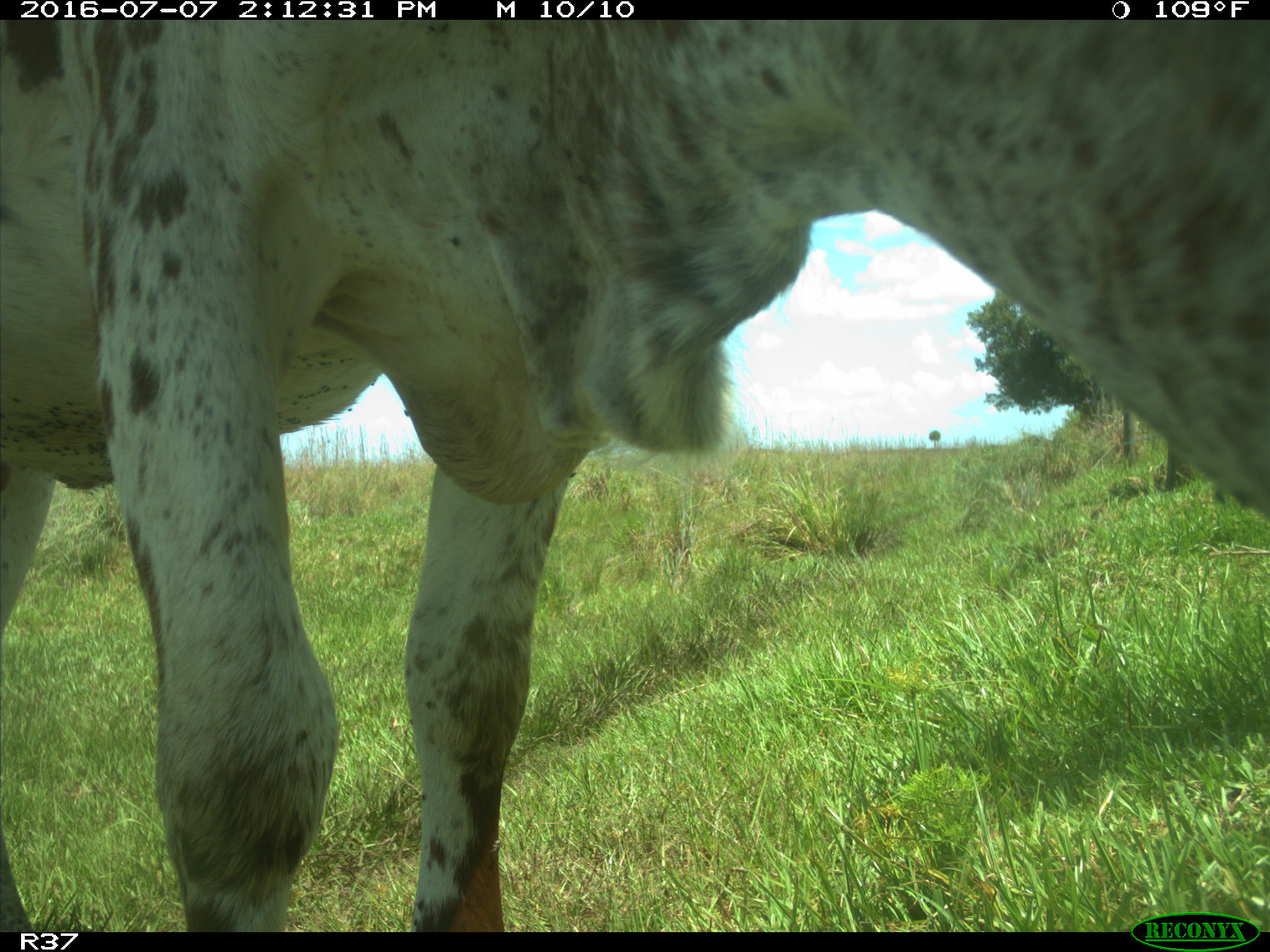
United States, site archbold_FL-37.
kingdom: Animalia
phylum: Chordata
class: Mammalia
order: Artiodactyla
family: Bovidae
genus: Bos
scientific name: Bos taurus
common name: domestic cow